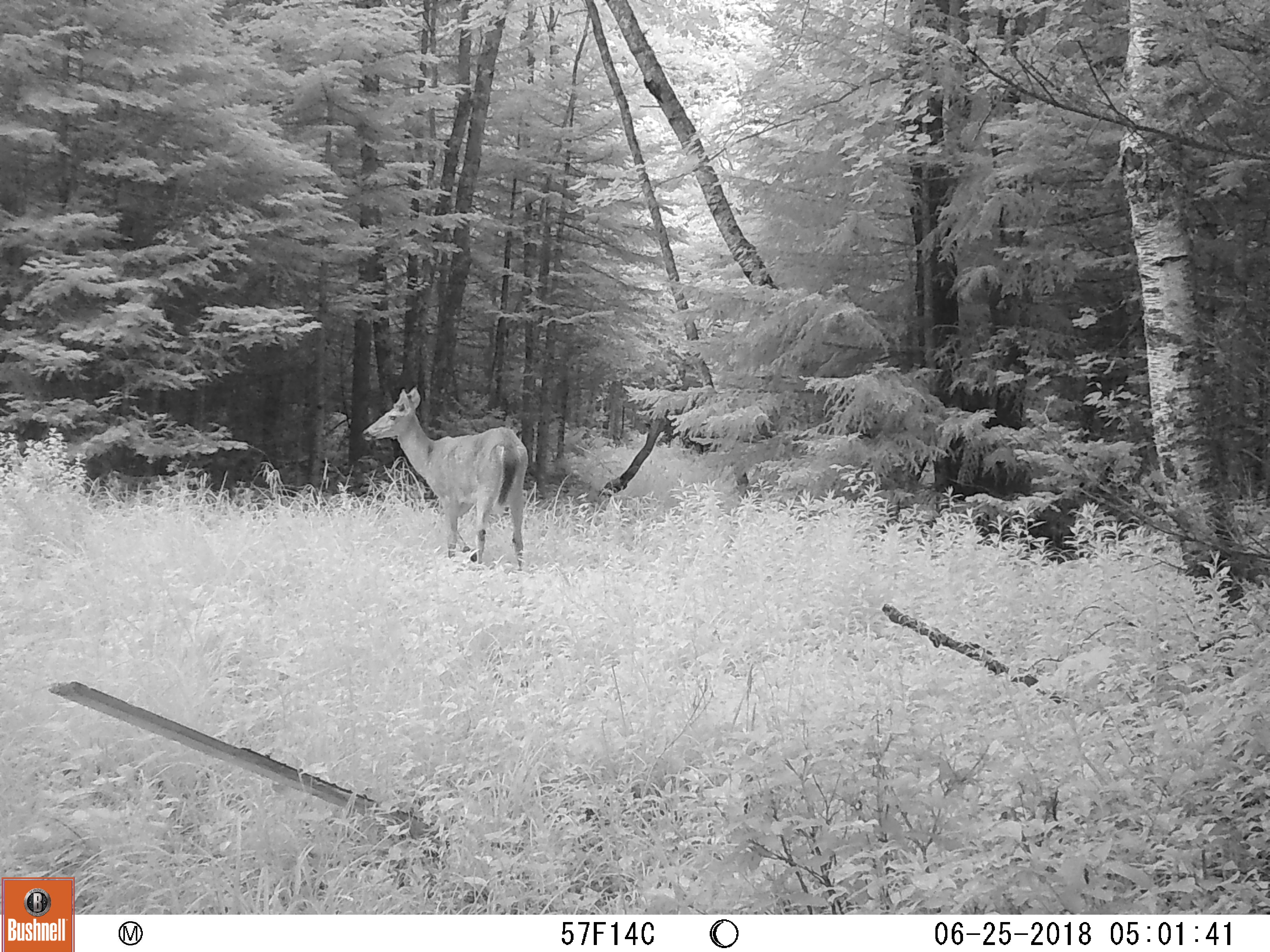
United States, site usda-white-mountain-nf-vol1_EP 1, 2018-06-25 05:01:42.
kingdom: Animalia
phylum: Chordata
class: Mammalia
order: Artiodactyla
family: Cervidae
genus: Odocoileus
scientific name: Odocoileus virginianus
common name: white-tailed deer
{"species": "white-tailed deer (Odocoileus virginianus)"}